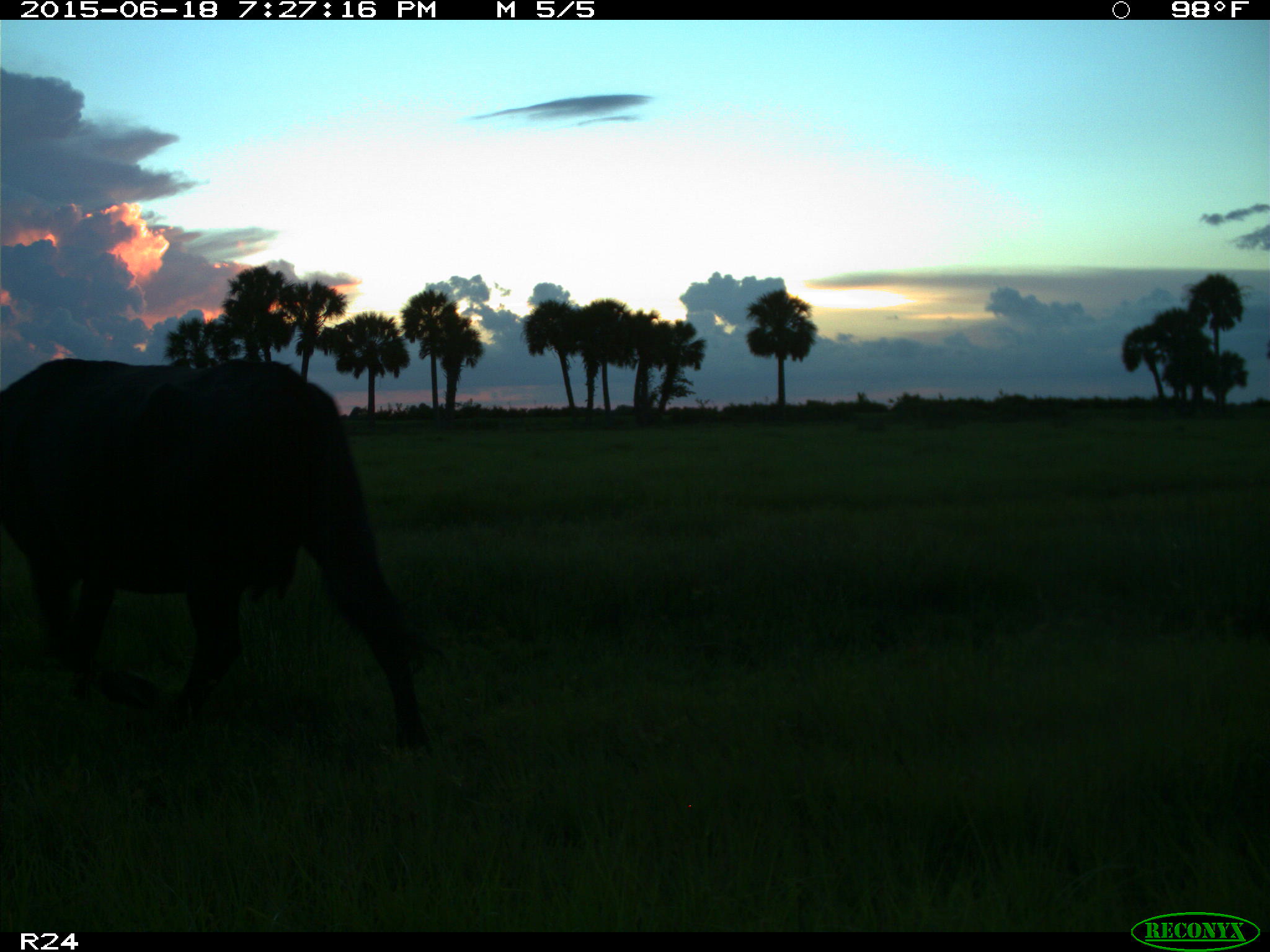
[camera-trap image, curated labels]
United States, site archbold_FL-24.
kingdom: Animalia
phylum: Chordata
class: Mammalia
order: Artiodactyla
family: Bovidae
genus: Bos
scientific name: Bos taurus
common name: domestic cow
Bos taurus (domestic cow).